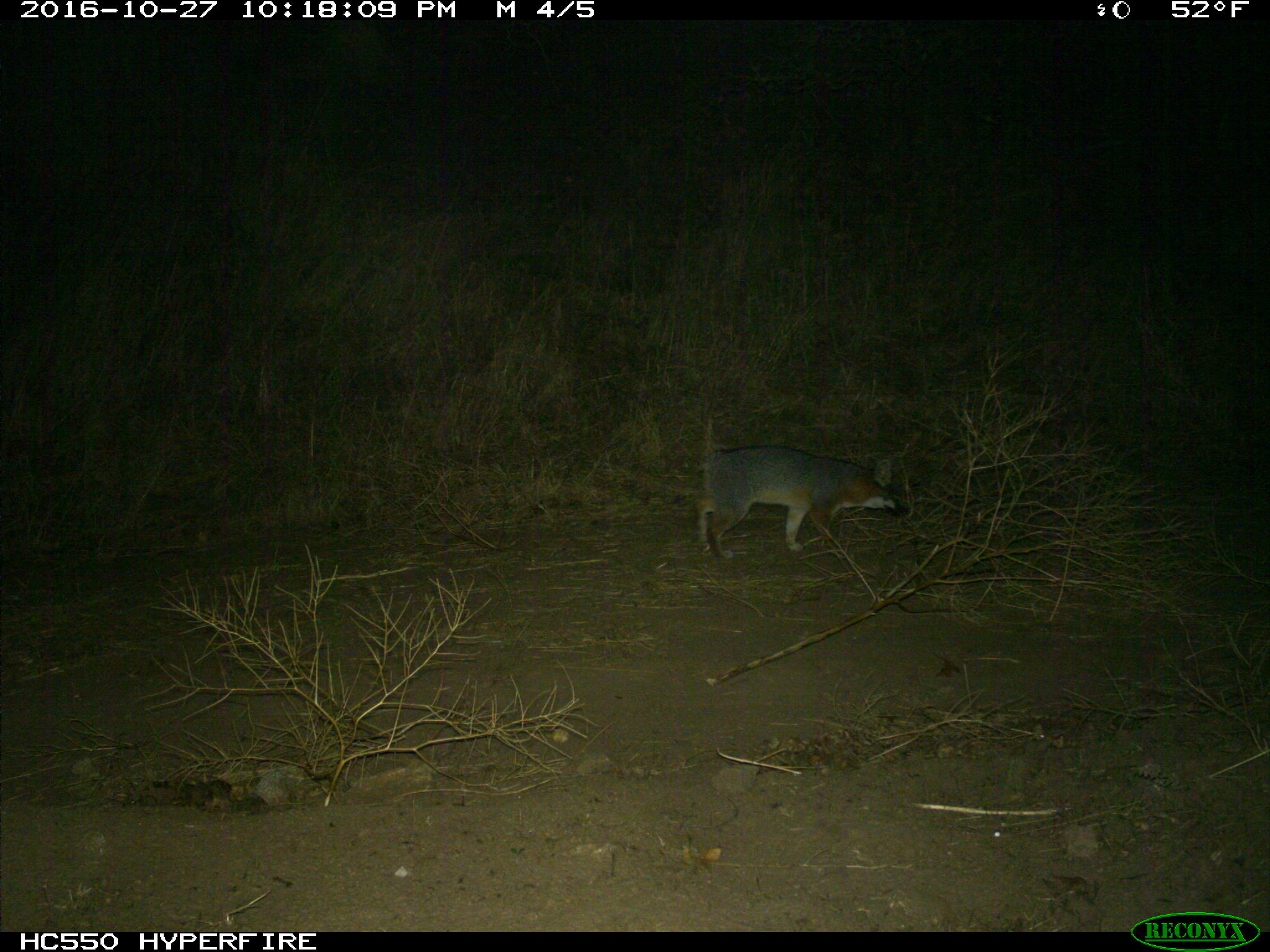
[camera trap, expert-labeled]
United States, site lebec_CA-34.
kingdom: Animalia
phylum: Chordata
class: Mammalia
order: Carnivora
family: Canidae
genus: Urocyon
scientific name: Urocyon cinereoargenteus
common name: gray fox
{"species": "Urocyon cinereoargenteus (gray fox)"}